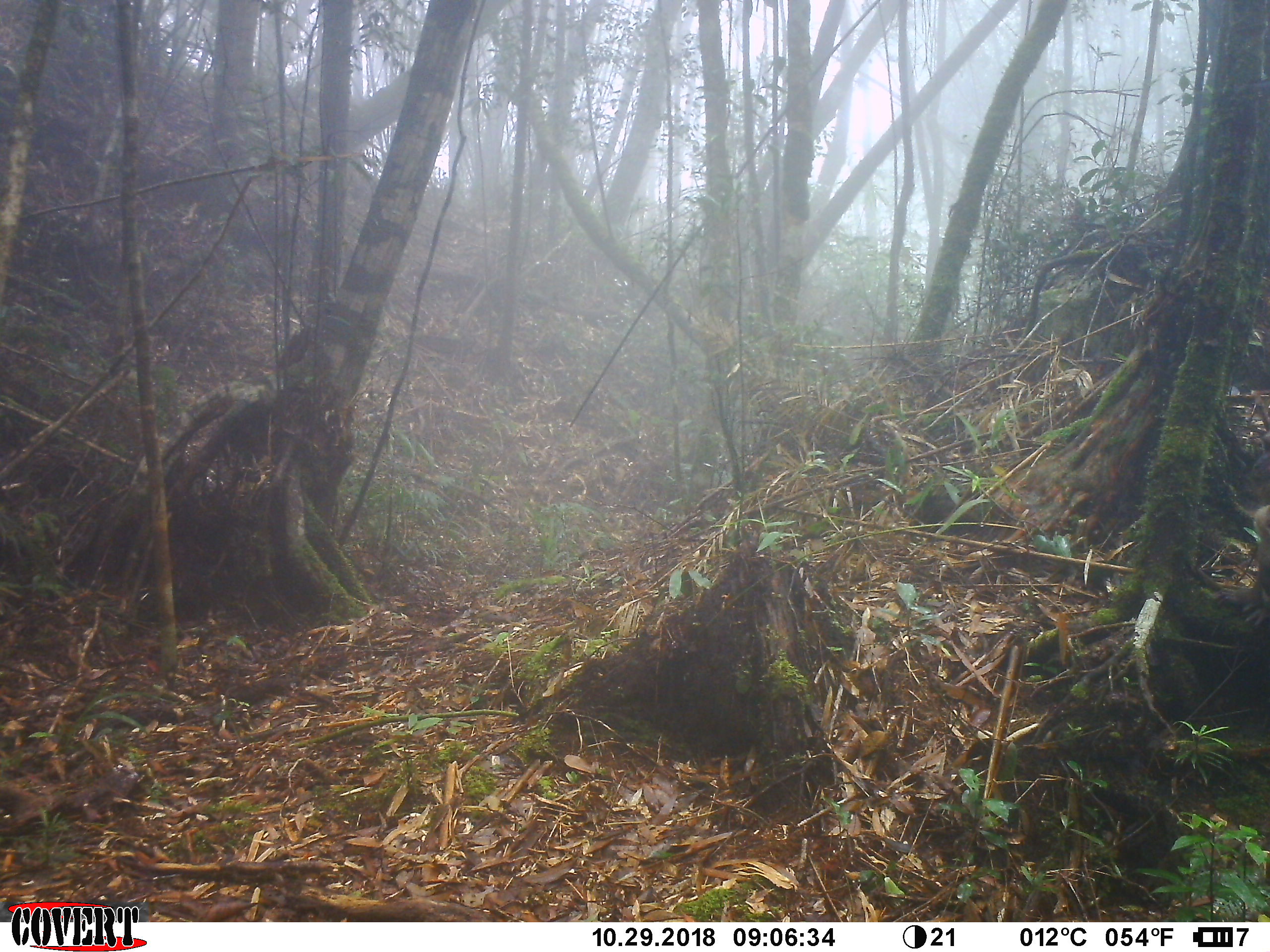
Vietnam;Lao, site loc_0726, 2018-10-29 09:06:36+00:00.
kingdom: Animalia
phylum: Chordata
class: Mammalia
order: Primates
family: Cercopithecidae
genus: Macaca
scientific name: Macaca arctoides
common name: stump-tailed macaque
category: stump tailed macaque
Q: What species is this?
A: Stump tailed macaque (stump-tailed macaque) (Macaca arctoides).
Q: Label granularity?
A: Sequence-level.